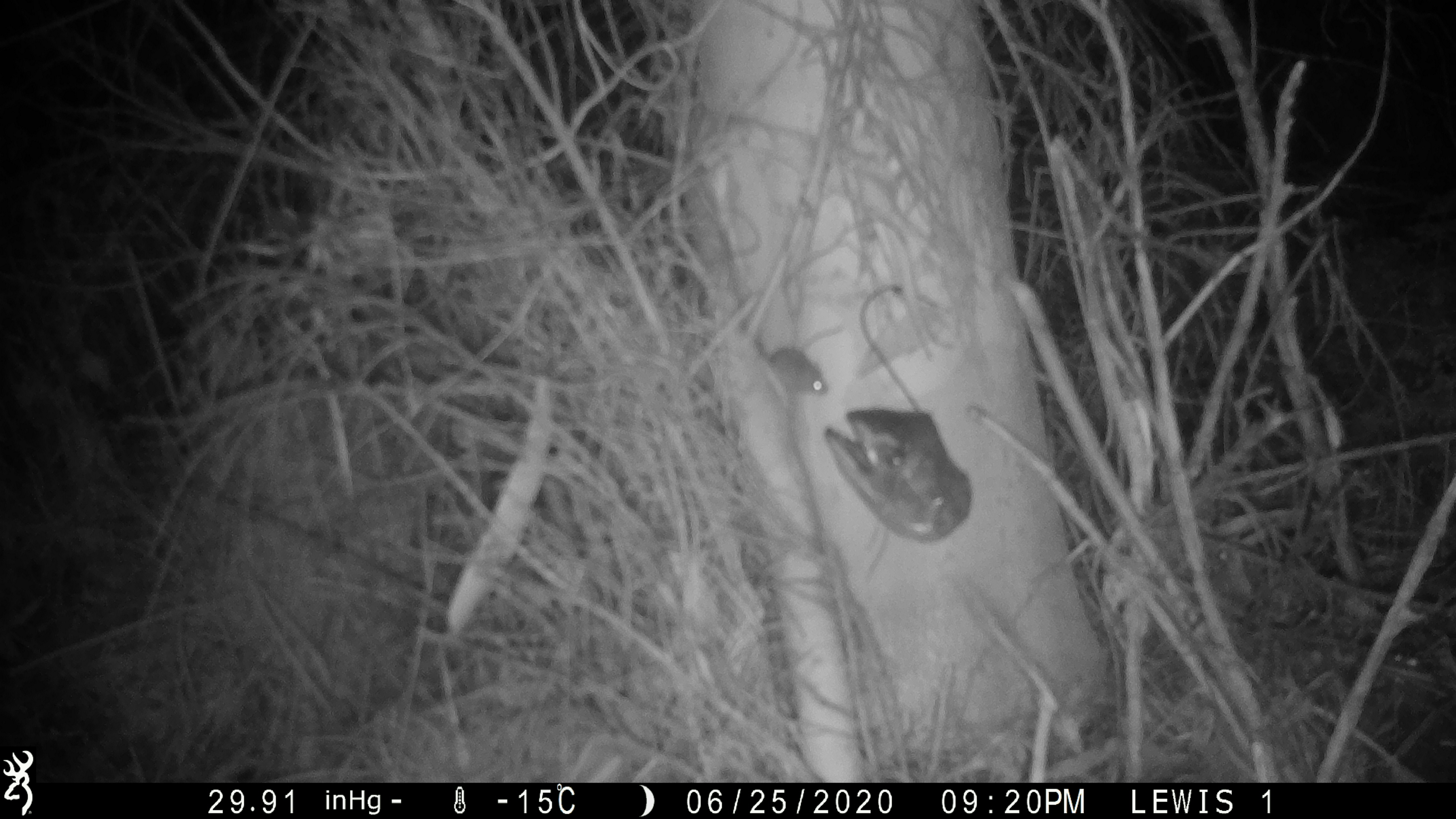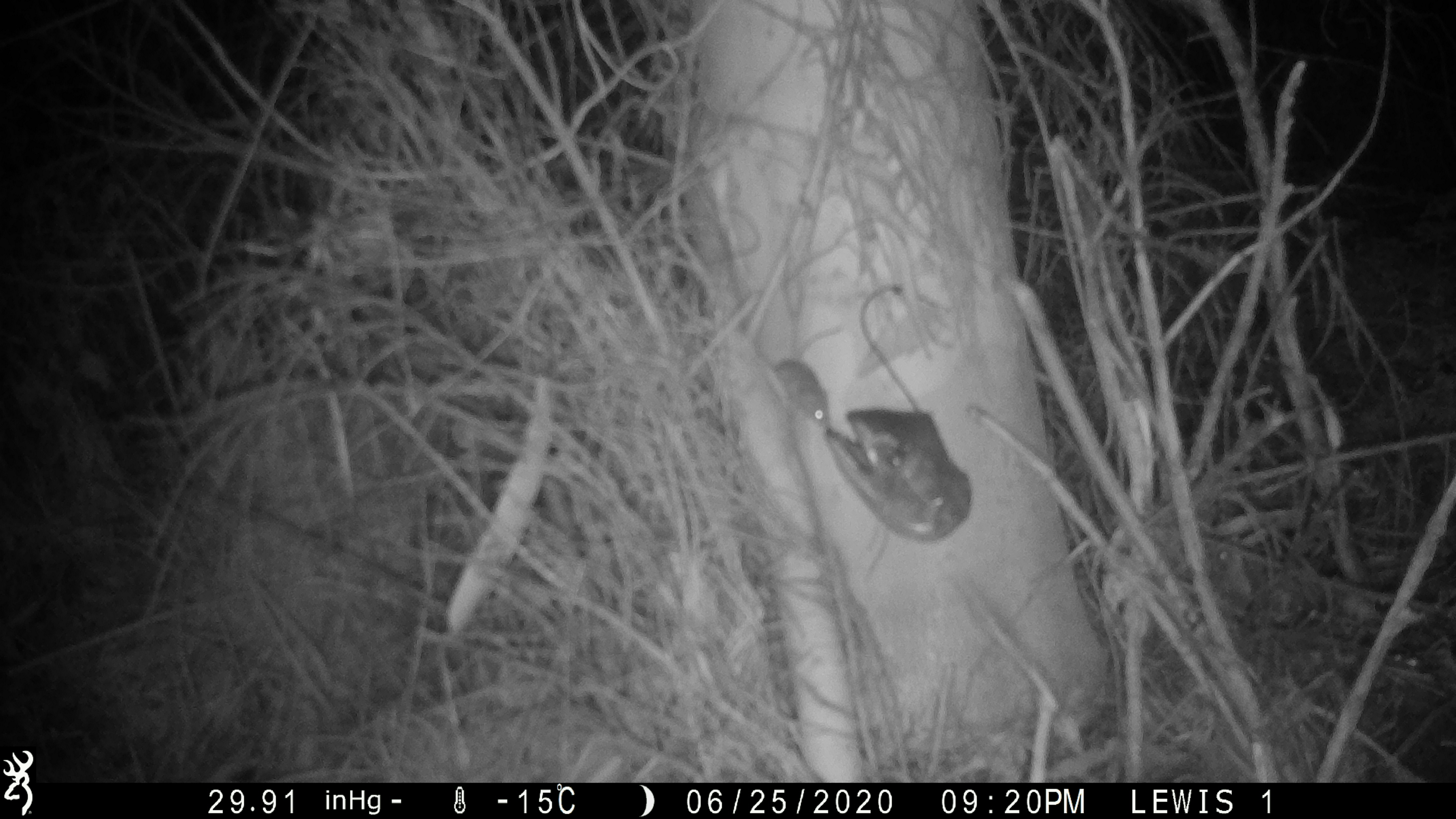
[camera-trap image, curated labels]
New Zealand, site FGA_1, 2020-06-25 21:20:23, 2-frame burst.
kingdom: Animalia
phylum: Chordata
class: Mammalia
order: Rodentia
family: Muridae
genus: Mus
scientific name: Mus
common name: mouse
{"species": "mouse (Mus)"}